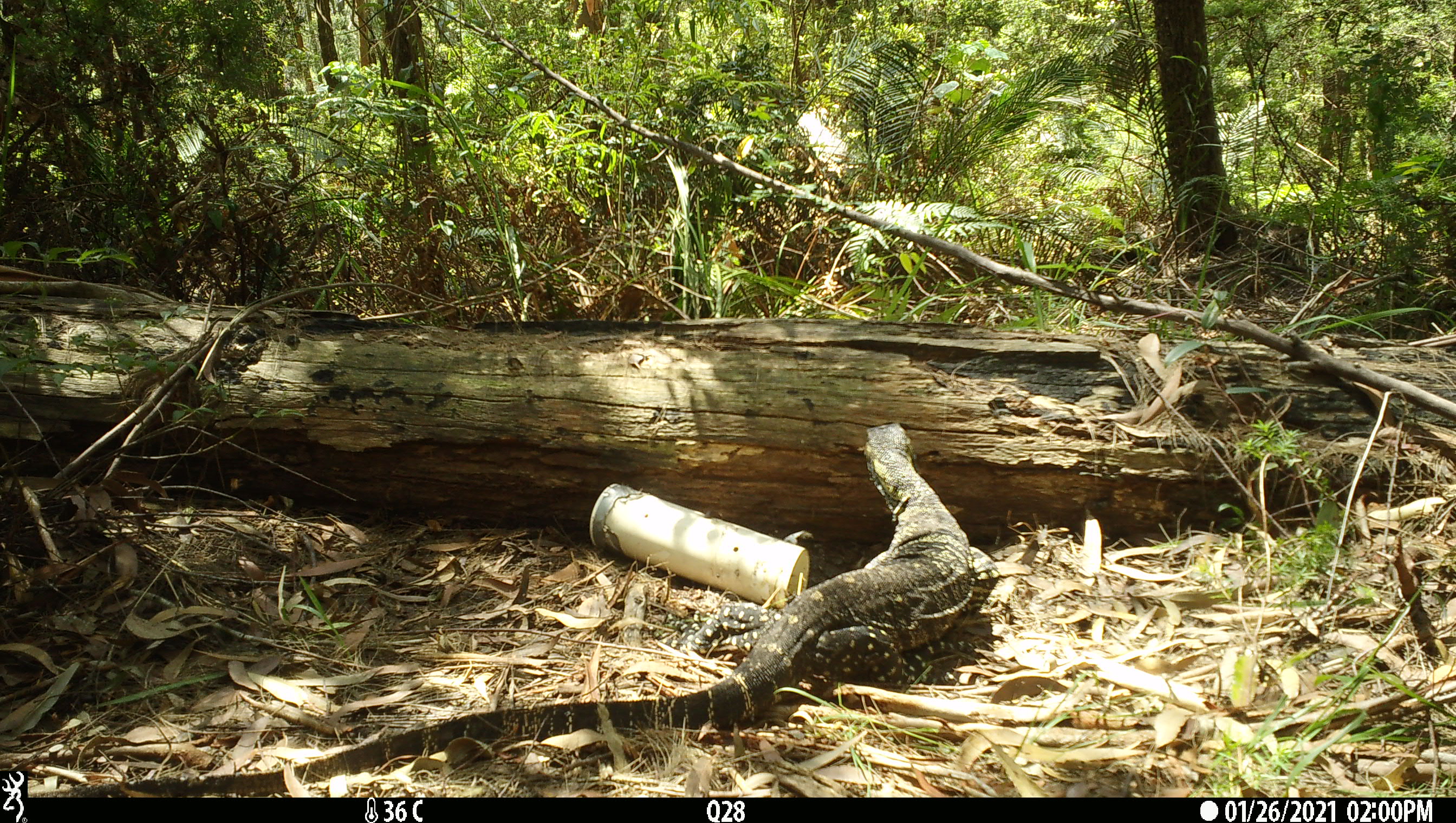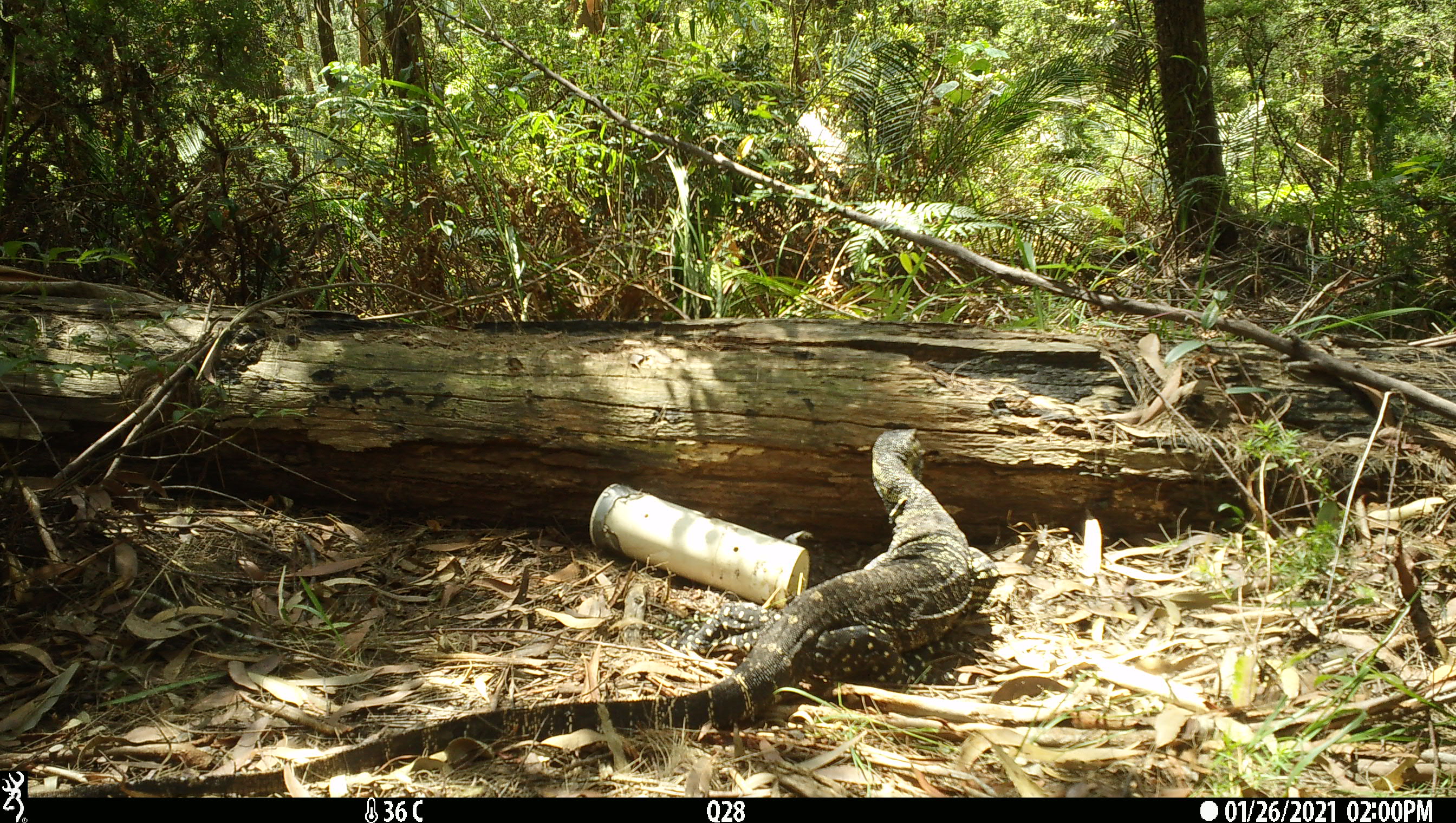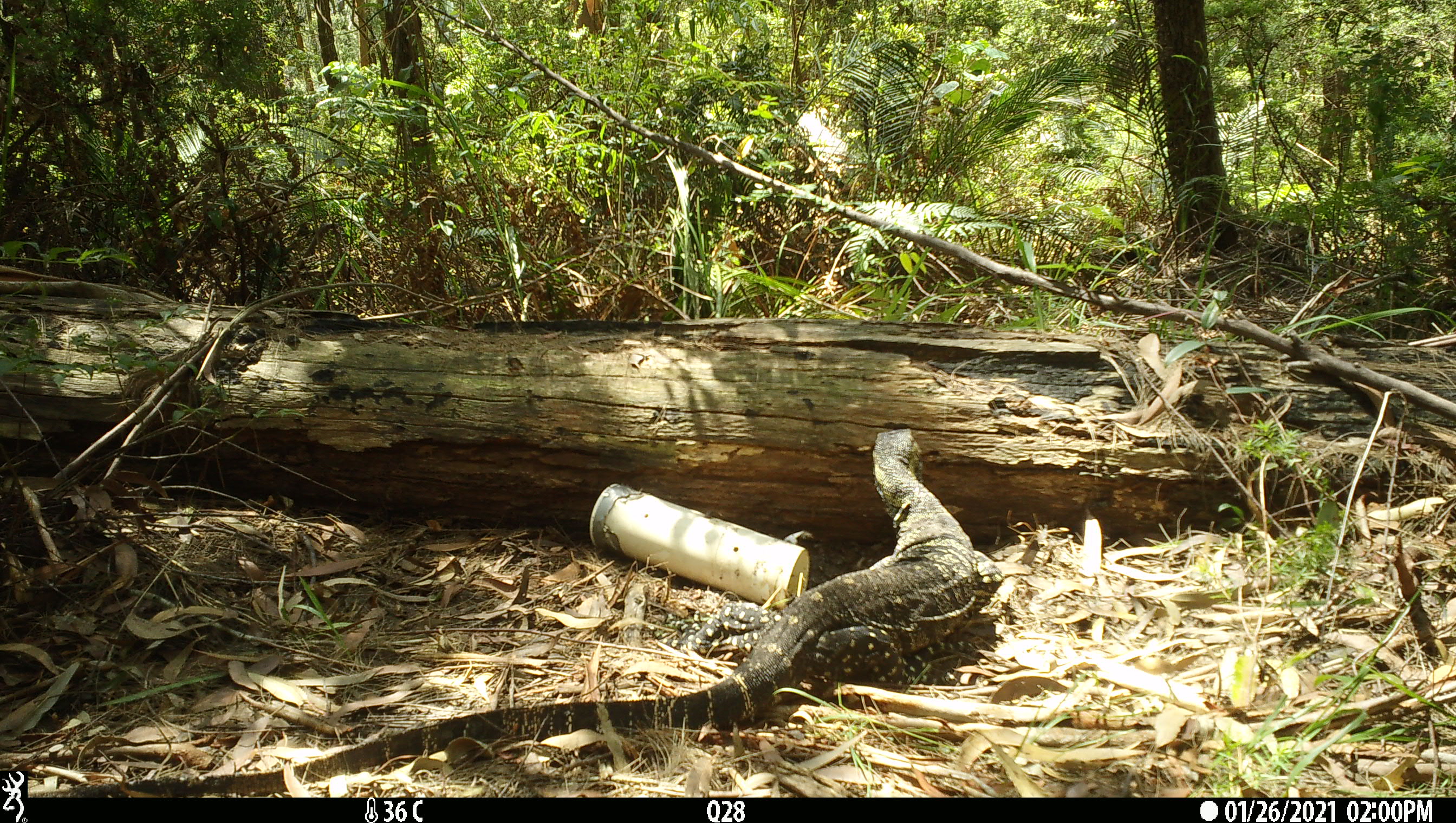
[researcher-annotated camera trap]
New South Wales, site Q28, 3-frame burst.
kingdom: Animalia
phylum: Chordata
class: Reptilia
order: Squamata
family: Varanidae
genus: Varanus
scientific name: Varanus varius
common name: lace monitor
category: goanna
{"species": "goanna (lace monitor) (Varanus varius)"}